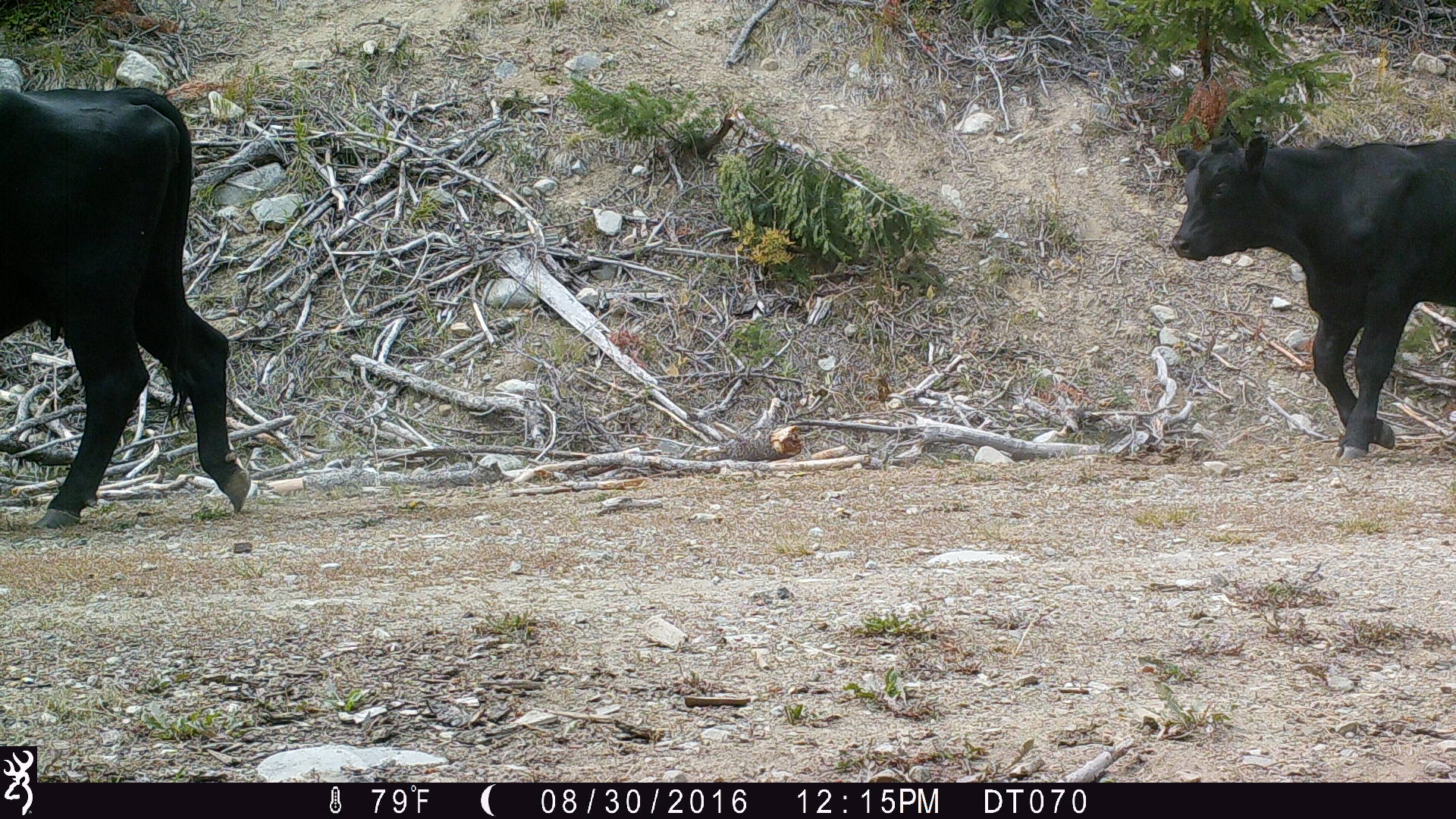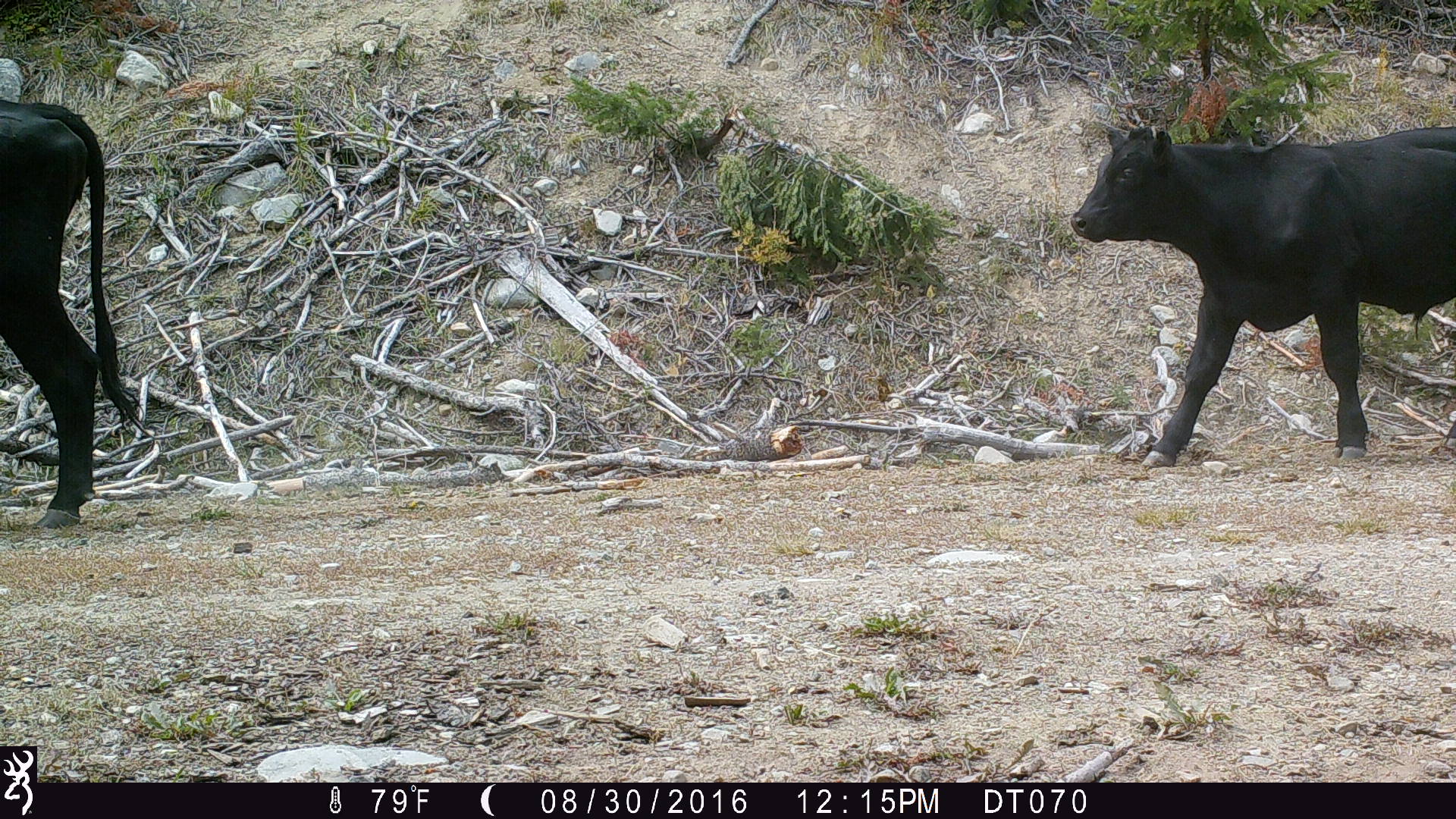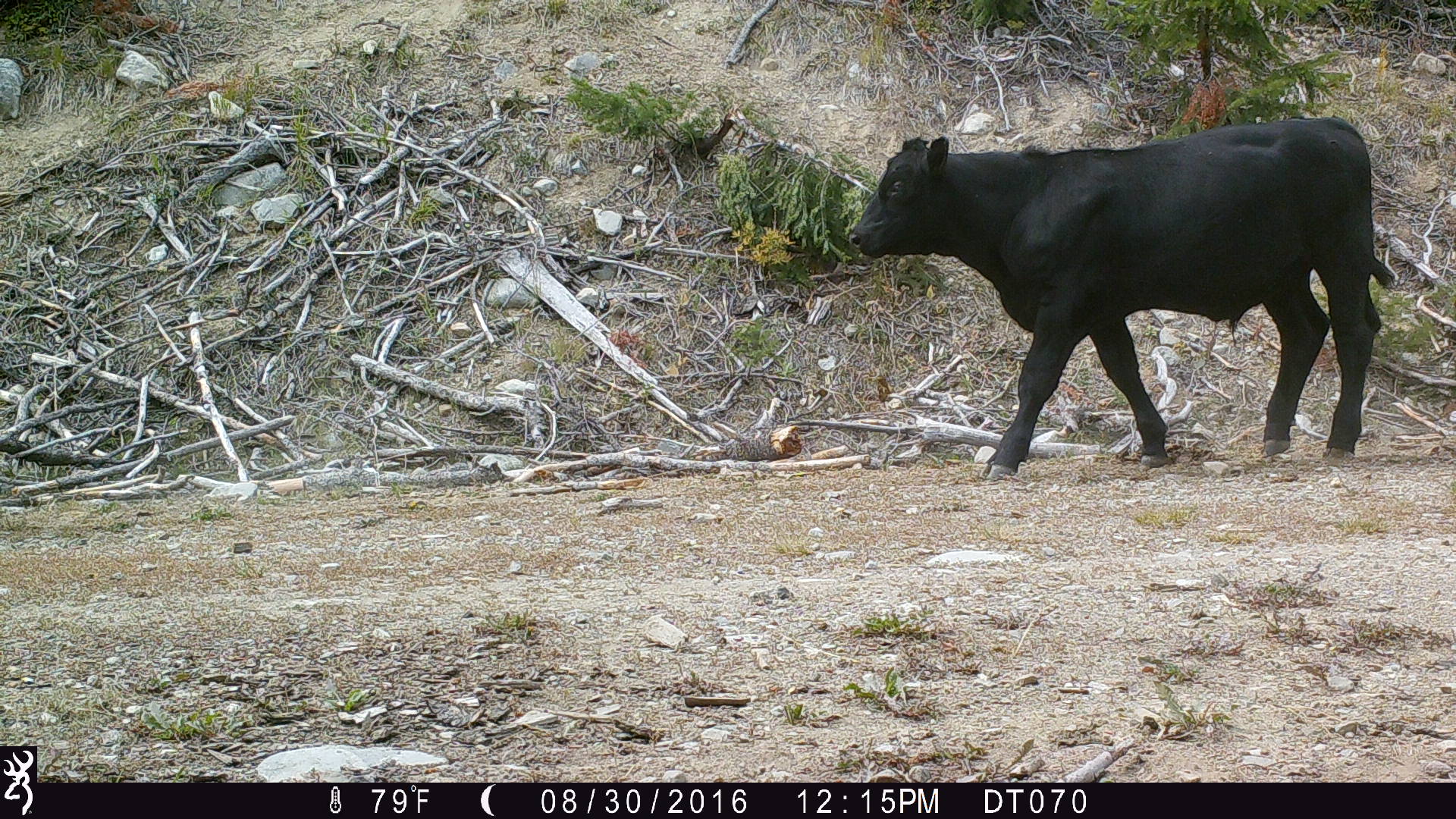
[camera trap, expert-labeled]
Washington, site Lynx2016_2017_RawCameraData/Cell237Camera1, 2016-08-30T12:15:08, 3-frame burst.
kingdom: Animalia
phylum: Chordata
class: Mammalia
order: Artiodactyla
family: Bovidae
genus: Bos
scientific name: Bos taurus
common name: domestic cattle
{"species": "domestic cattle (Bos taurus)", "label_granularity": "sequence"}